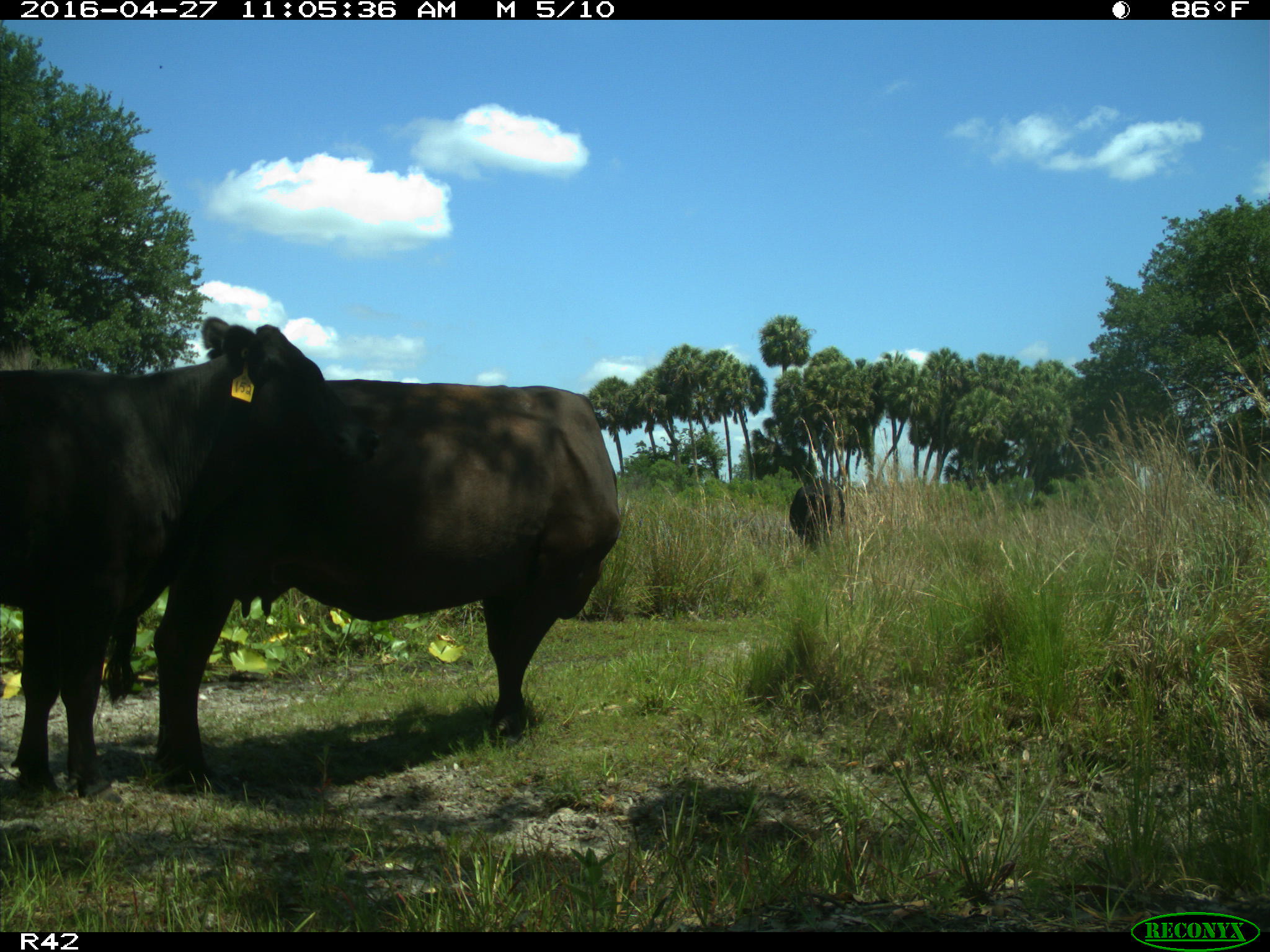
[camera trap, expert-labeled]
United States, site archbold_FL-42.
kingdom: Animalia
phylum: Chordata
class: Mammalia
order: Artiodactyla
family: Bovidae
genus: Bos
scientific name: Bos taurus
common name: domestic cow